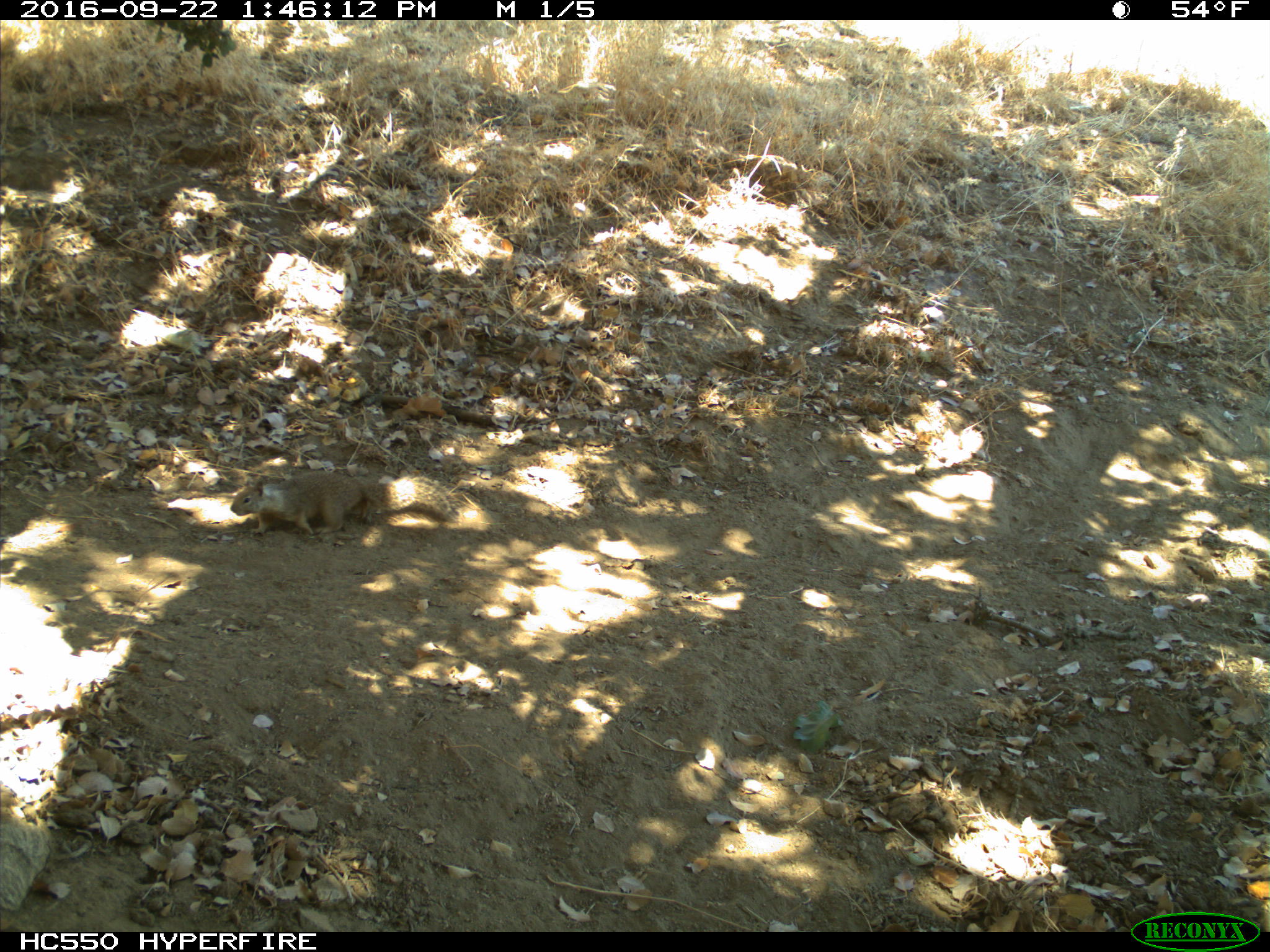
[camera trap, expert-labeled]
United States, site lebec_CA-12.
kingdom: Animalia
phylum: Chordata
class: Mammalia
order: Rodentia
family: Sciuridae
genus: Otospermophilus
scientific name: Otospermophilus beecheyi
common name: california ground squirrel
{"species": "Otospermophilus beecheyi (california ground squirrel)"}